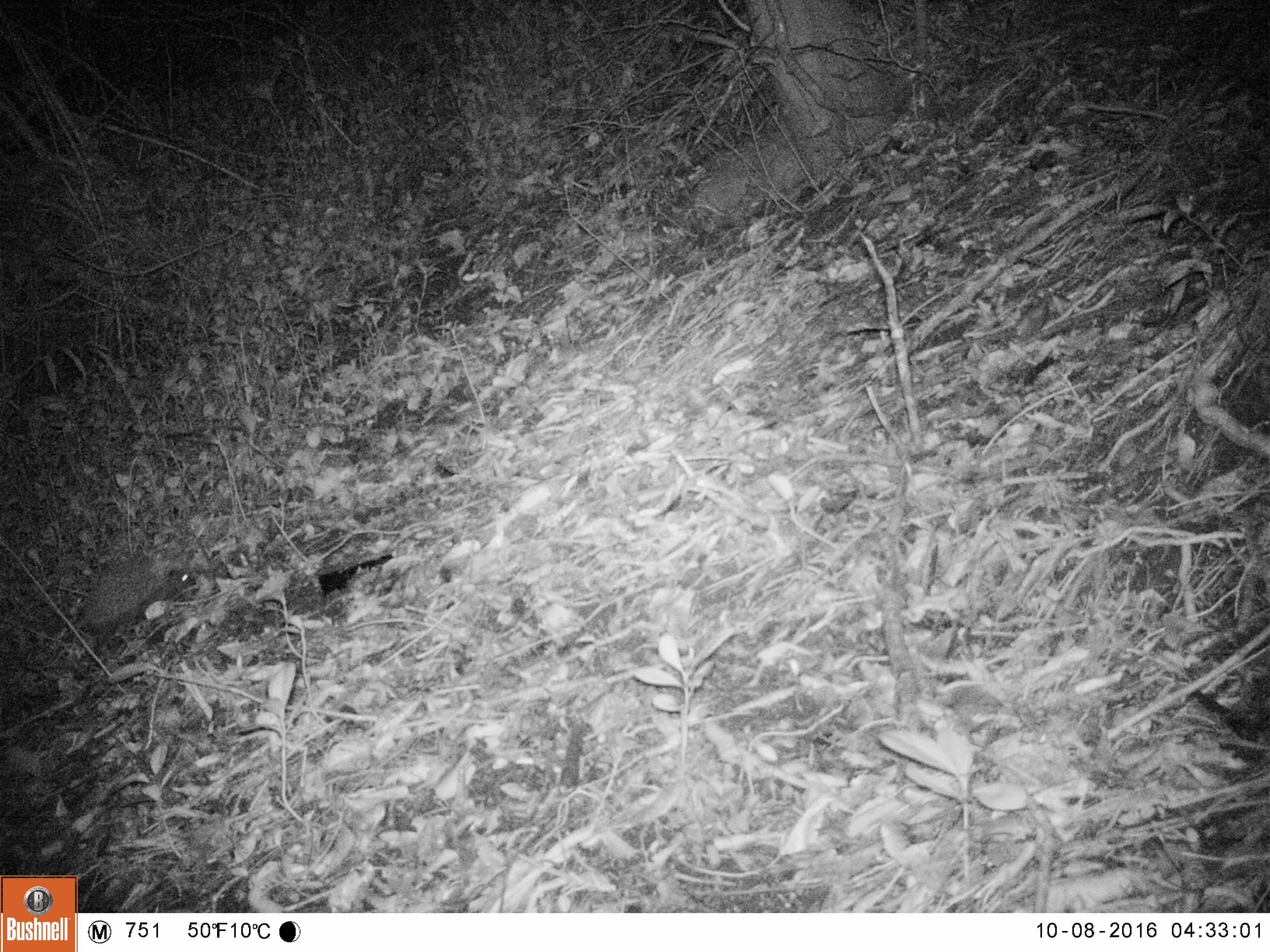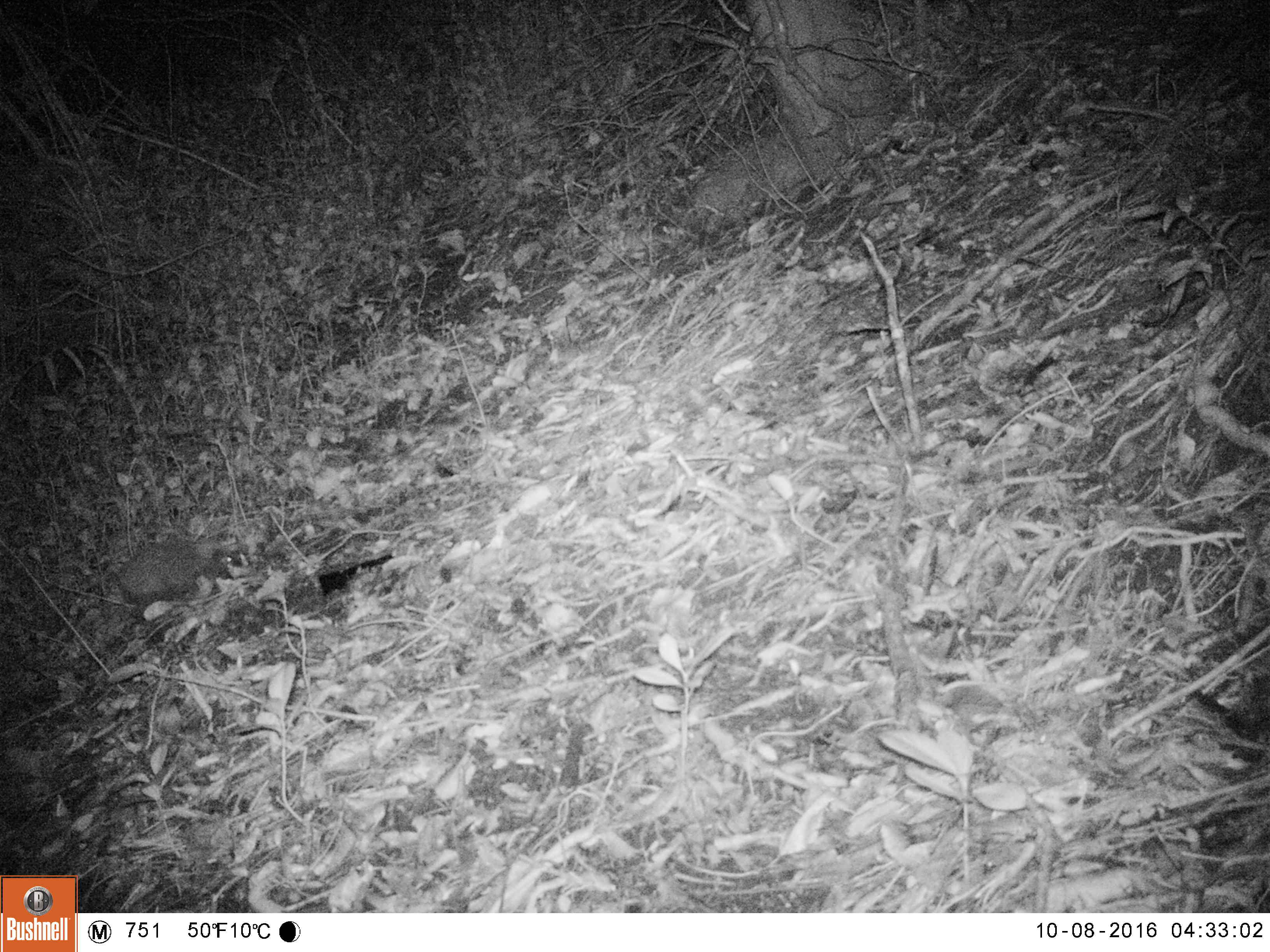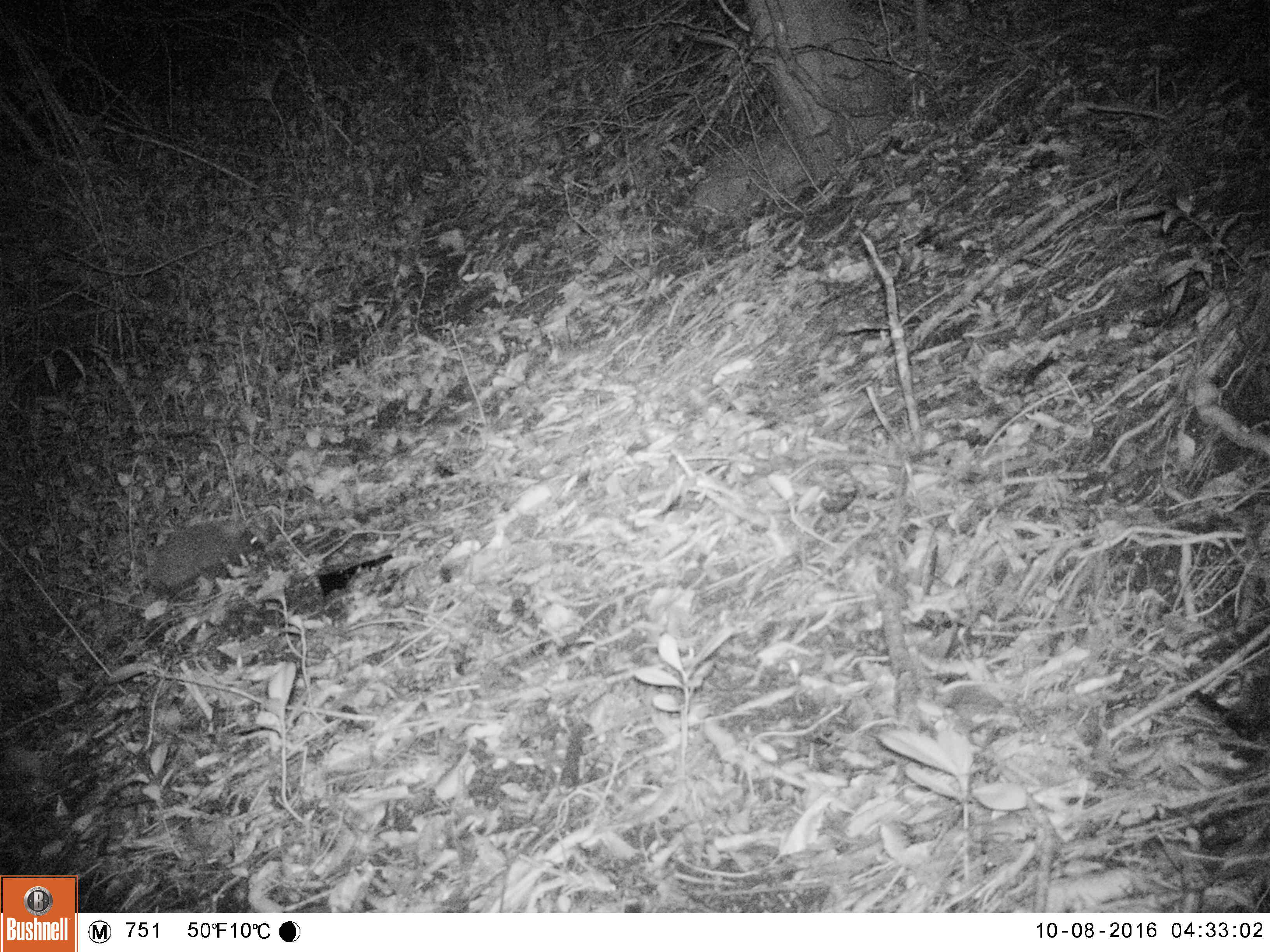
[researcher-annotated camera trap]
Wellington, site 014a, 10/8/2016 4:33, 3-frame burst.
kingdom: Animalia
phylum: Chordata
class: Mammalia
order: Eulipotyphla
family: Erinaceidae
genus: Erinaceus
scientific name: Erinaceus europaeus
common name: hedgehog